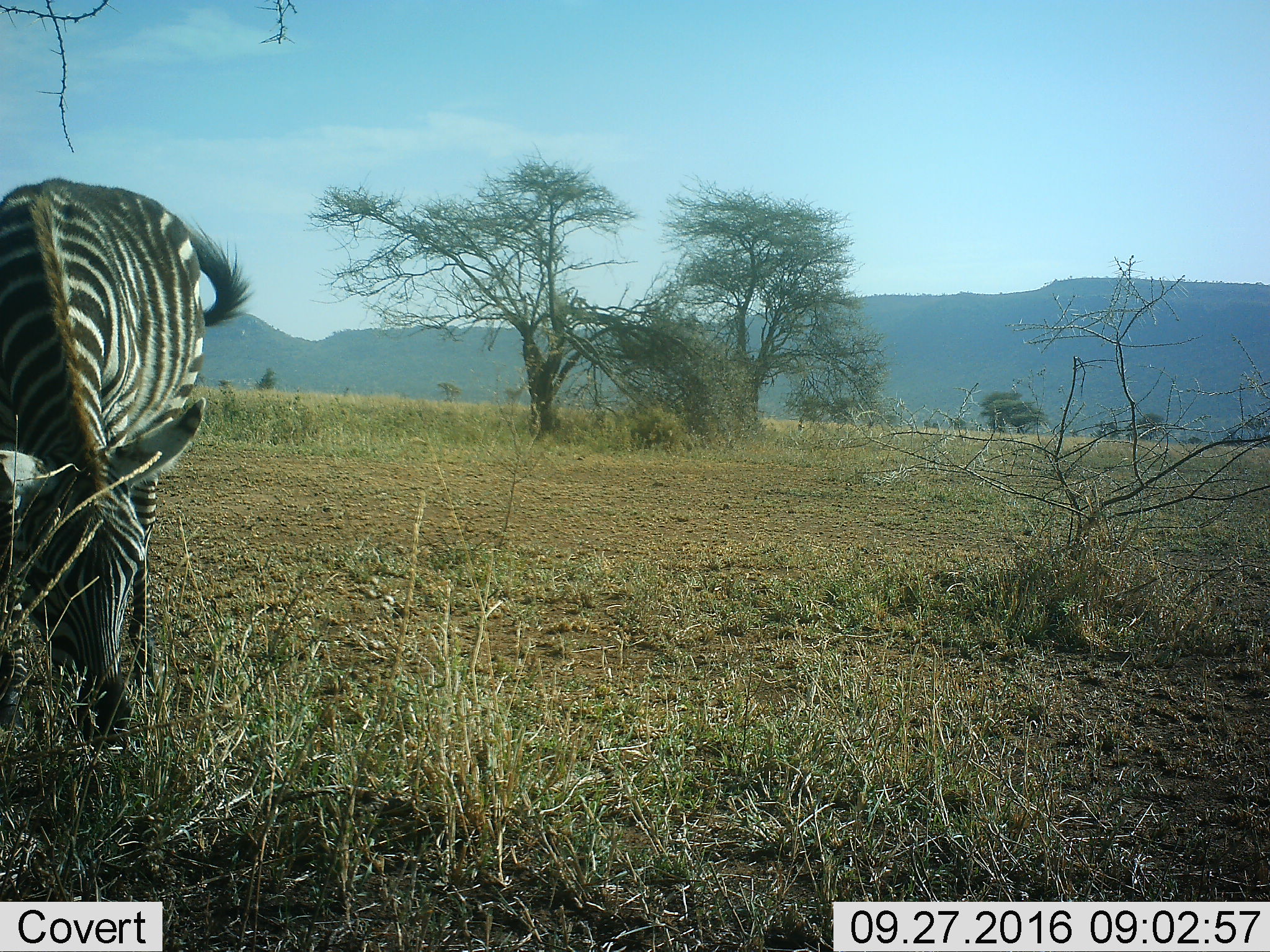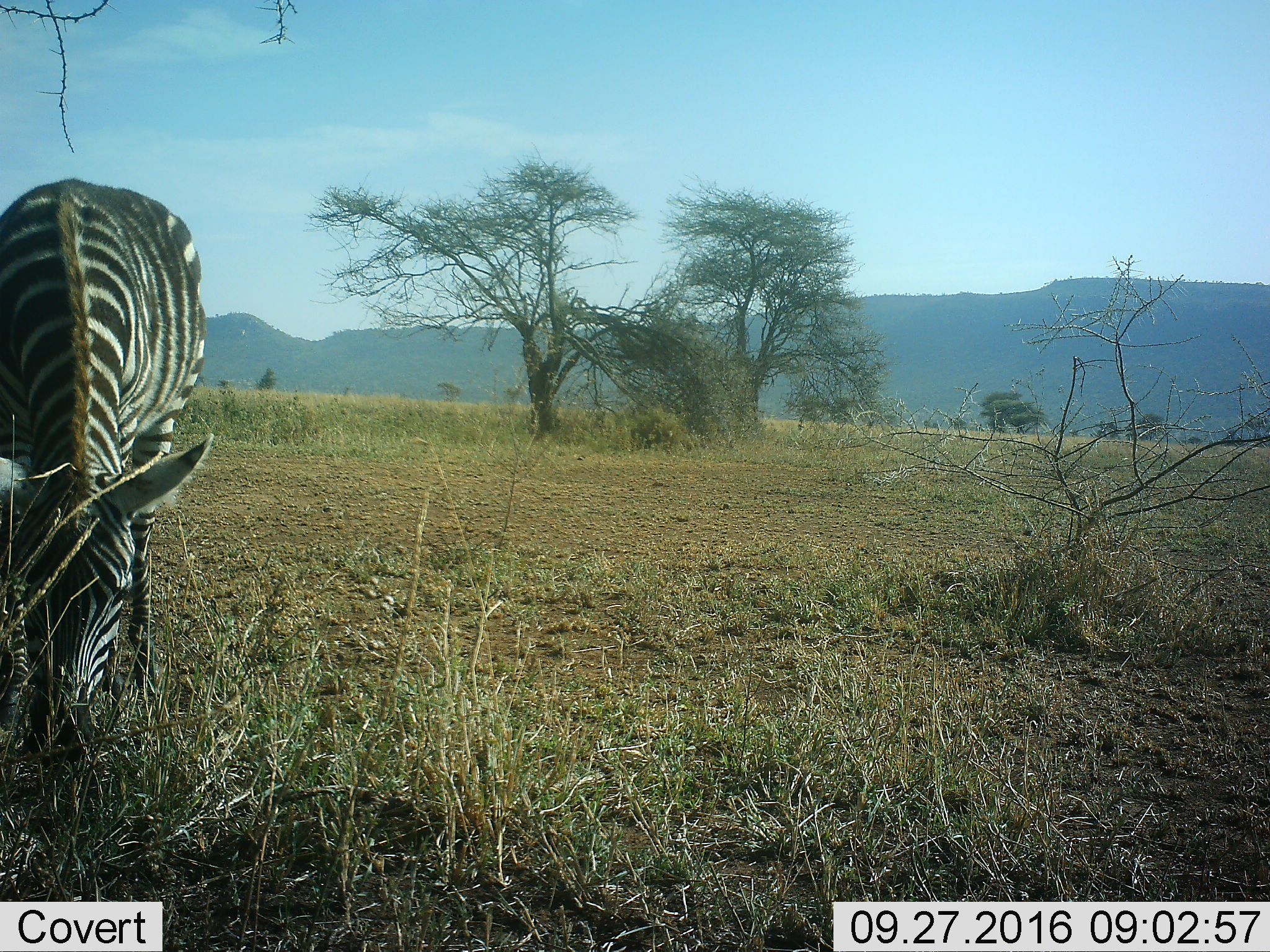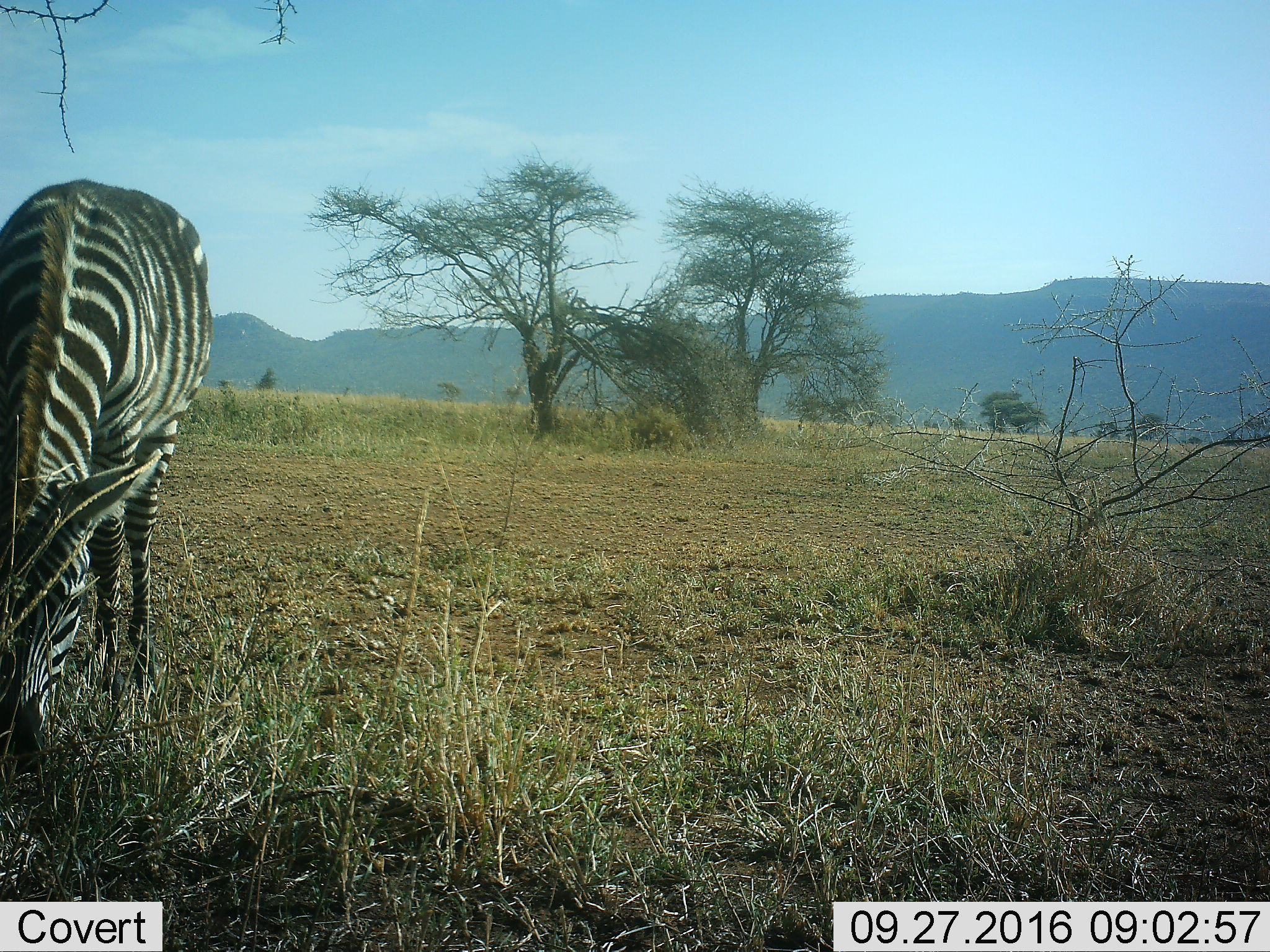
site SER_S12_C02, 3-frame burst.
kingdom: Animalia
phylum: Chordata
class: Mammalia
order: Perissodactyla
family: Equidae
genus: Equus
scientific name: Equus quagga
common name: plains zebra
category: zebraplains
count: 1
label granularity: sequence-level